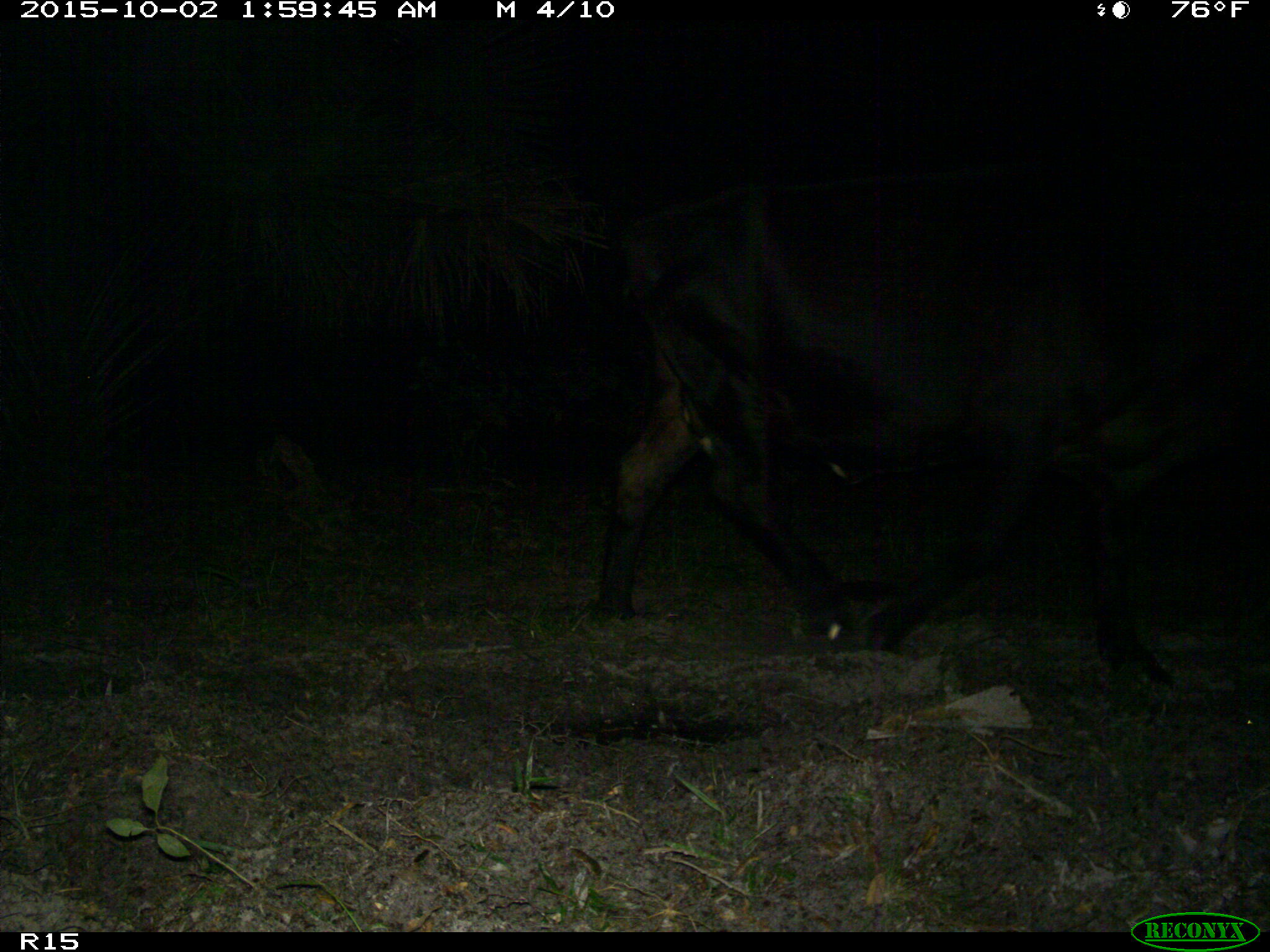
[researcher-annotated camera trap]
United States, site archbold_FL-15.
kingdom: Animalia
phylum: Chordata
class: Mammalia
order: Artiodactyla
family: Bovidae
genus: Bos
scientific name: Bos taurus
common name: domestic cow